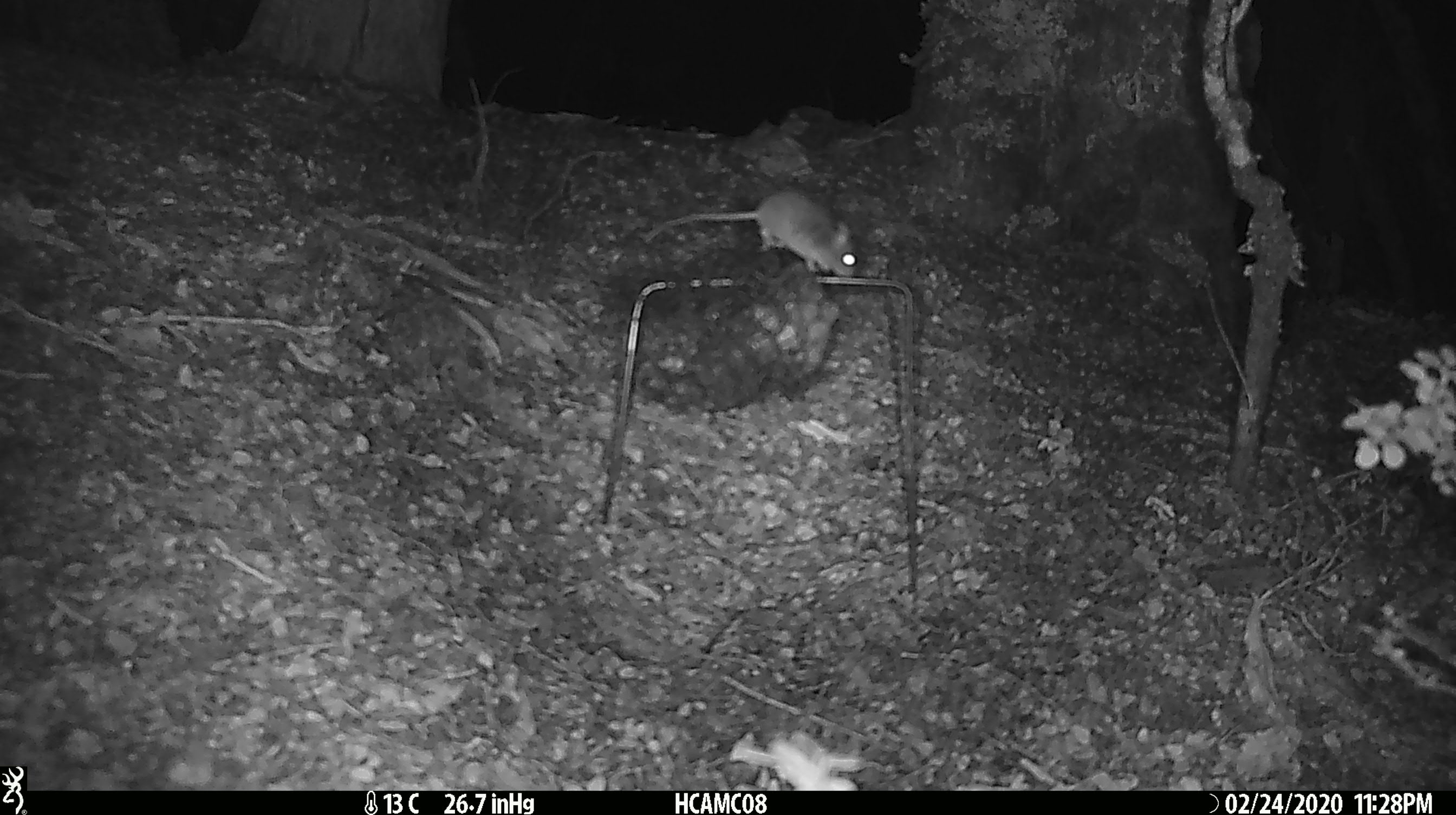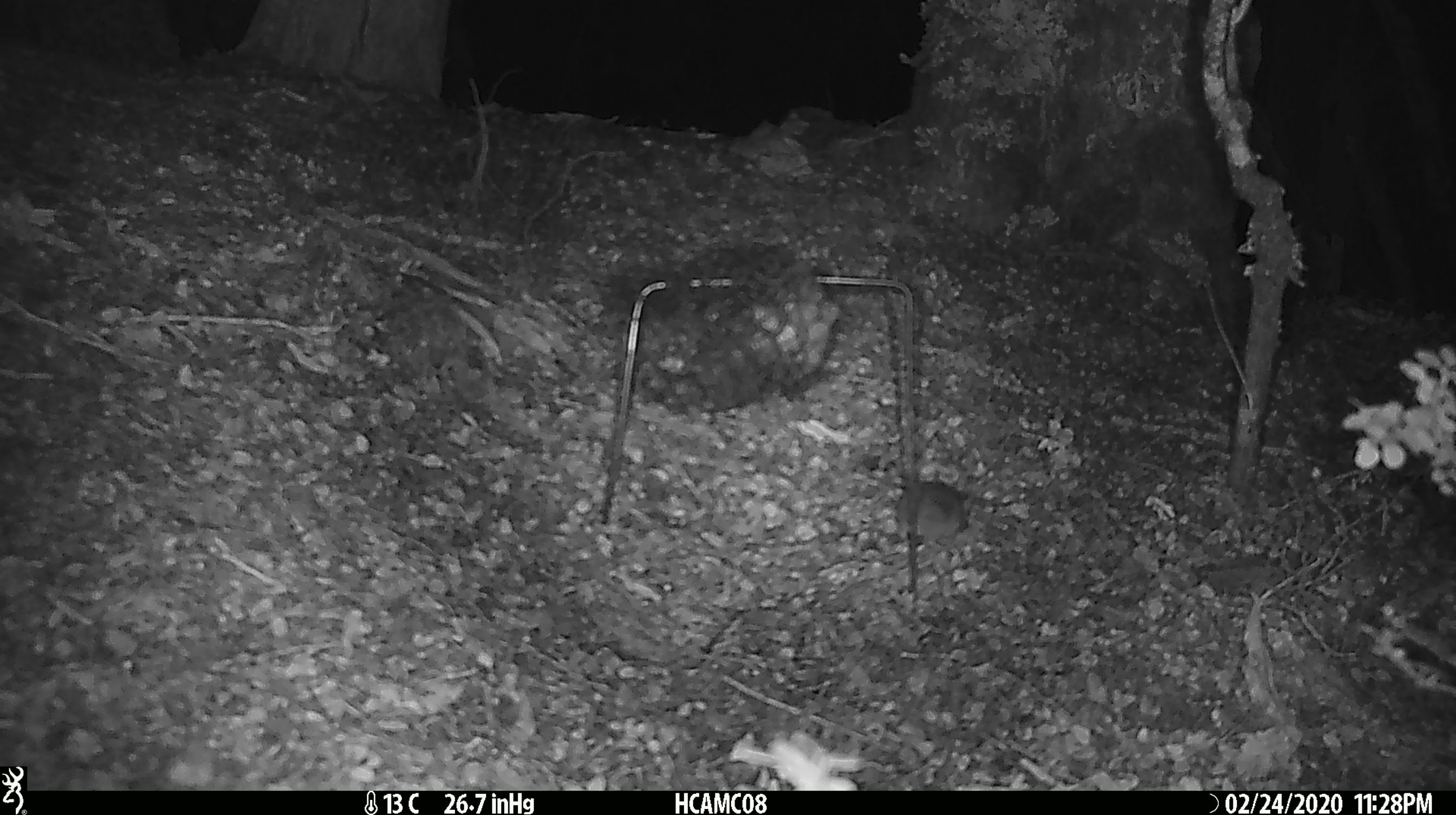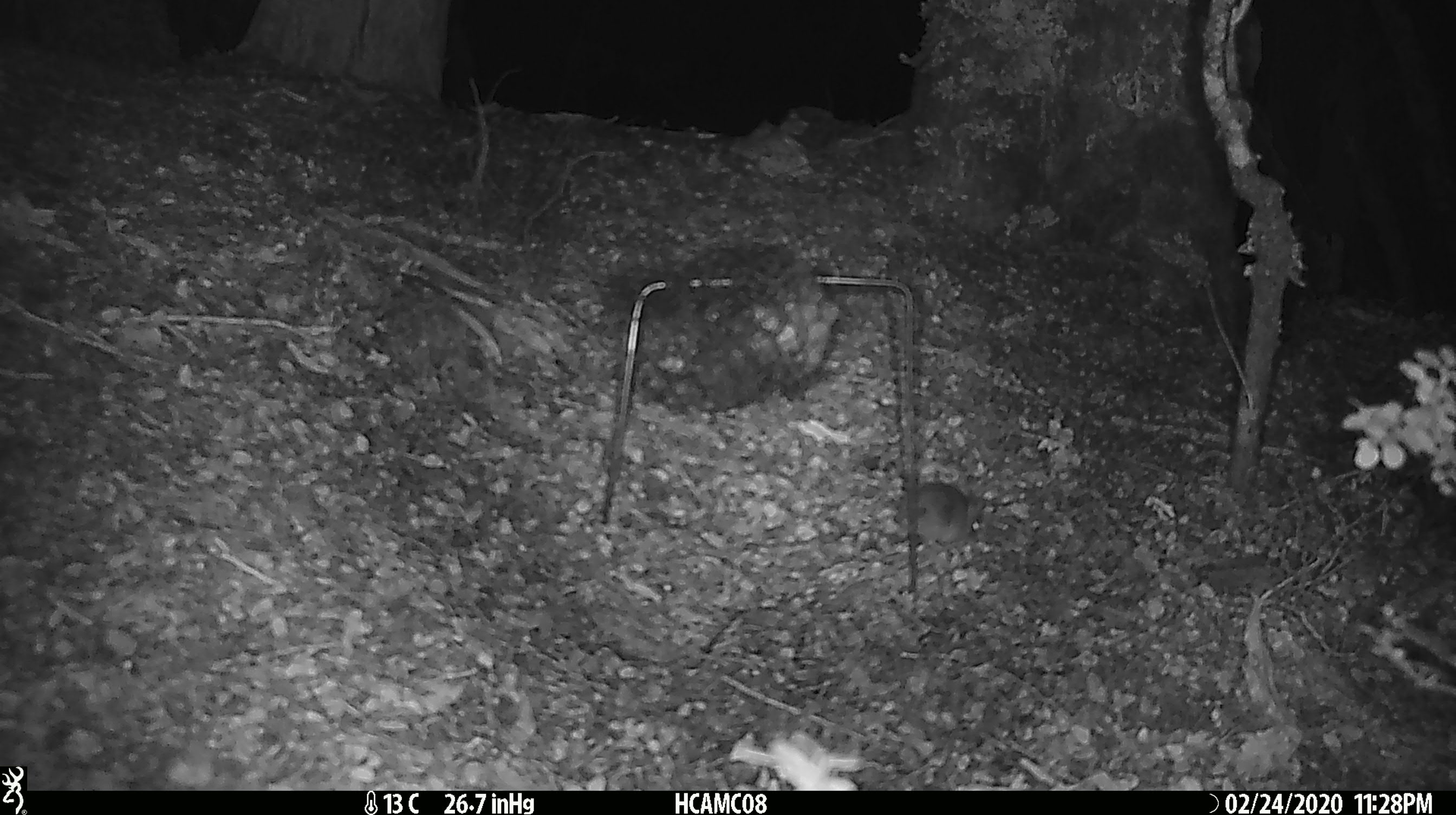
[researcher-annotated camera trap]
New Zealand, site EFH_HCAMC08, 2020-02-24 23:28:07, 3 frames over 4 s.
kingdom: Animalia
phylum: Chordata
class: Mammalia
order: Rodentia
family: Muridae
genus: Mus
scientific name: Mus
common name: mouse